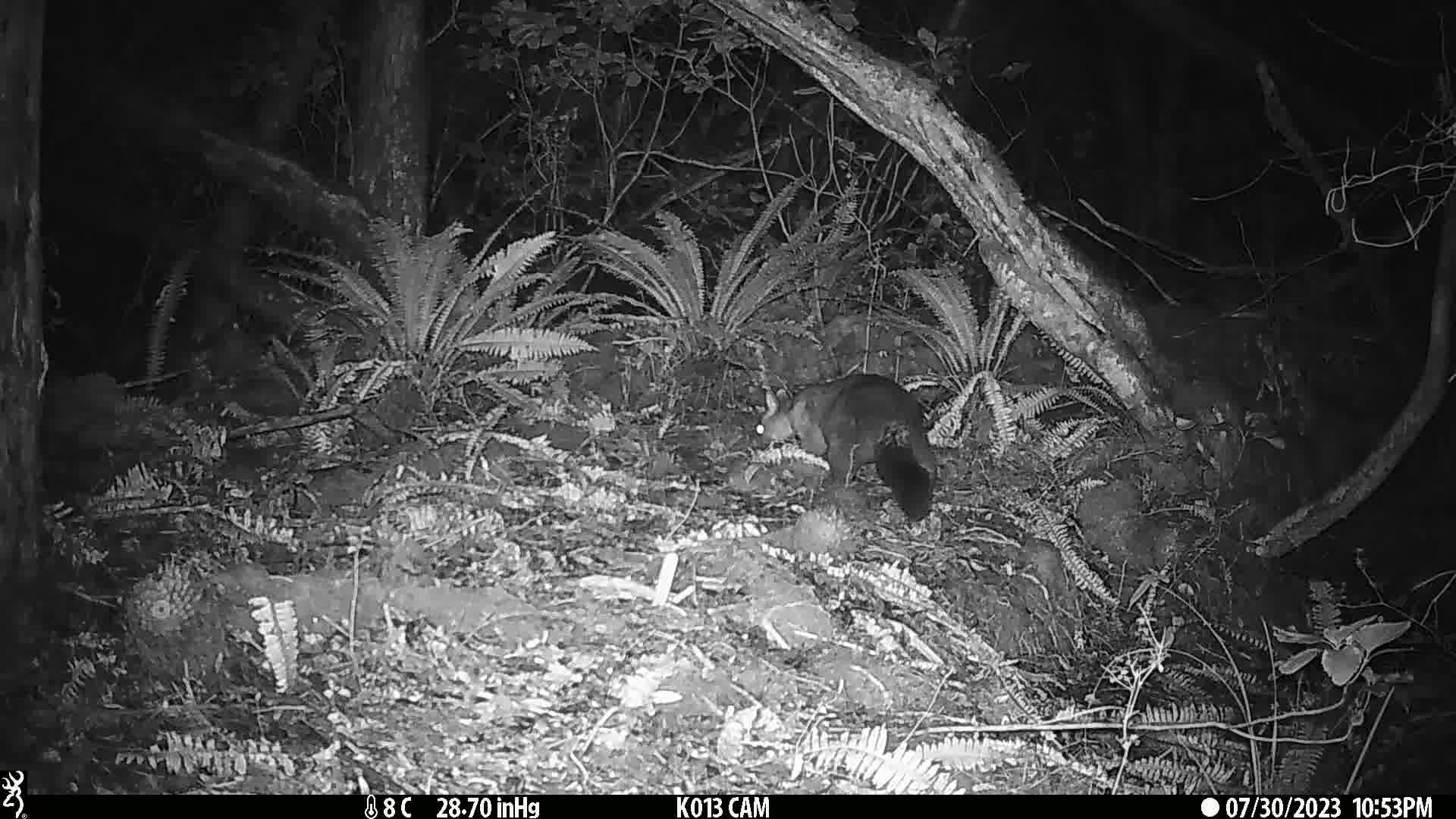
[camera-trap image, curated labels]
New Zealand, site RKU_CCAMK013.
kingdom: Animalia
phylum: Chordata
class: Mammalia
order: Diprotodontia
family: Phalangeridae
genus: Trichosurus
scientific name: Trichosurus vulpecula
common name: common brushtail possum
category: possum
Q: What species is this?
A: Possum (common brushtail possum) (Trichosurus vulpecula).